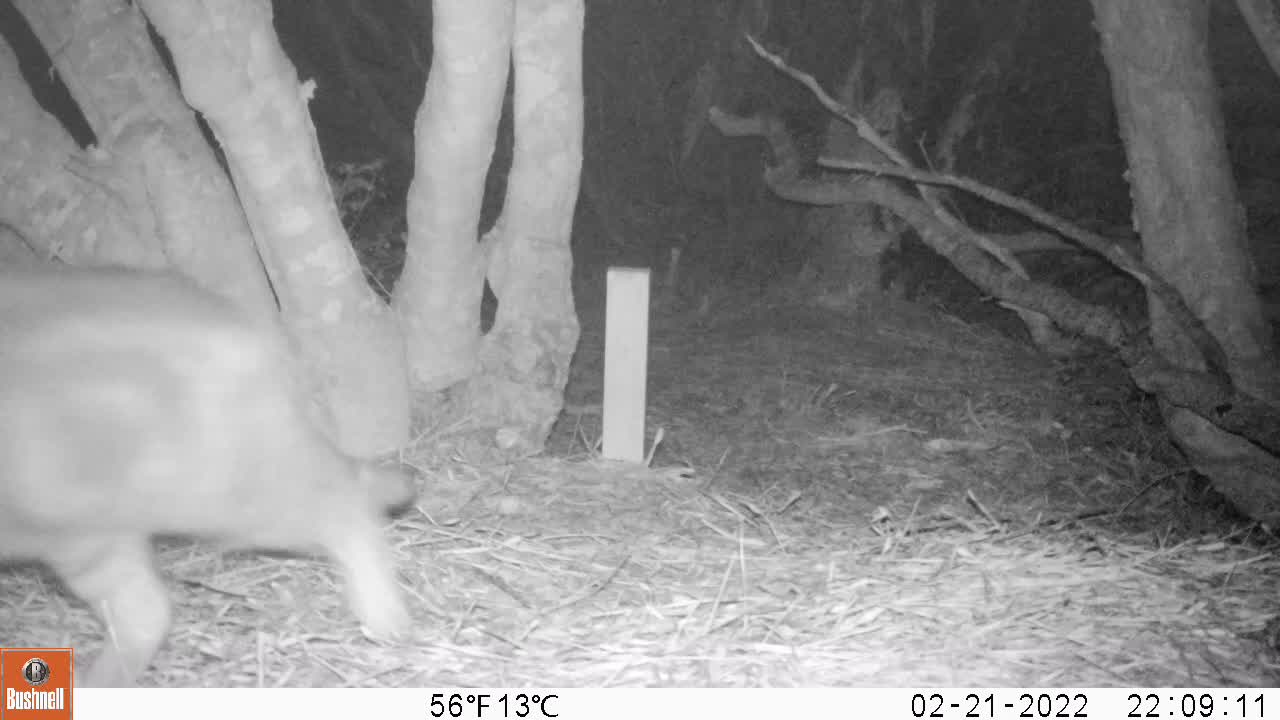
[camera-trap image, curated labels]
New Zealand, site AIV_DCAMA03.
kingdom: Animalia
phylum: Chordata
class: Mammalia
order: Carnivora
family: Felidae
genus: Felis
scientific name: Felis catus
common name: domestic cat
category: cat